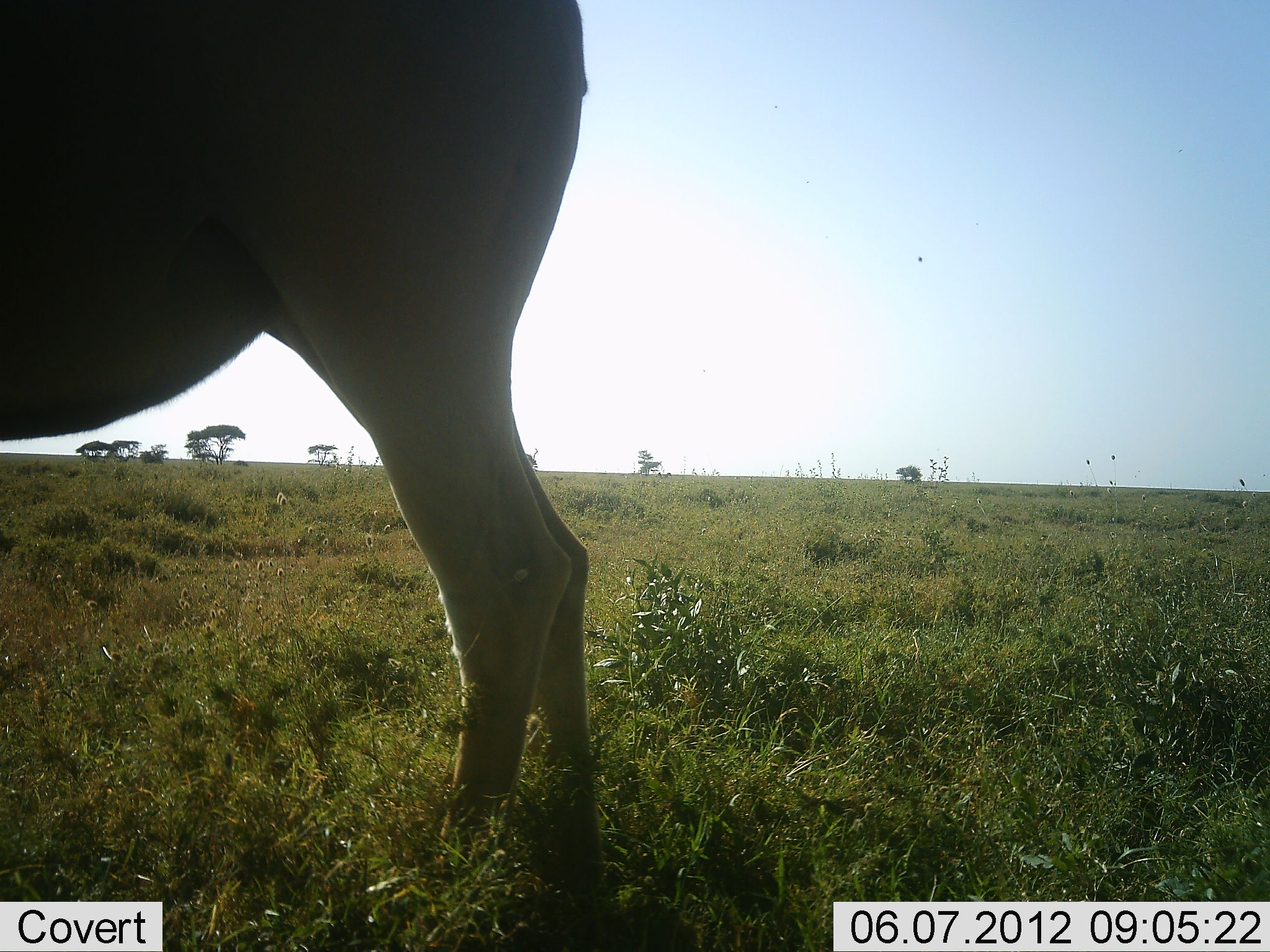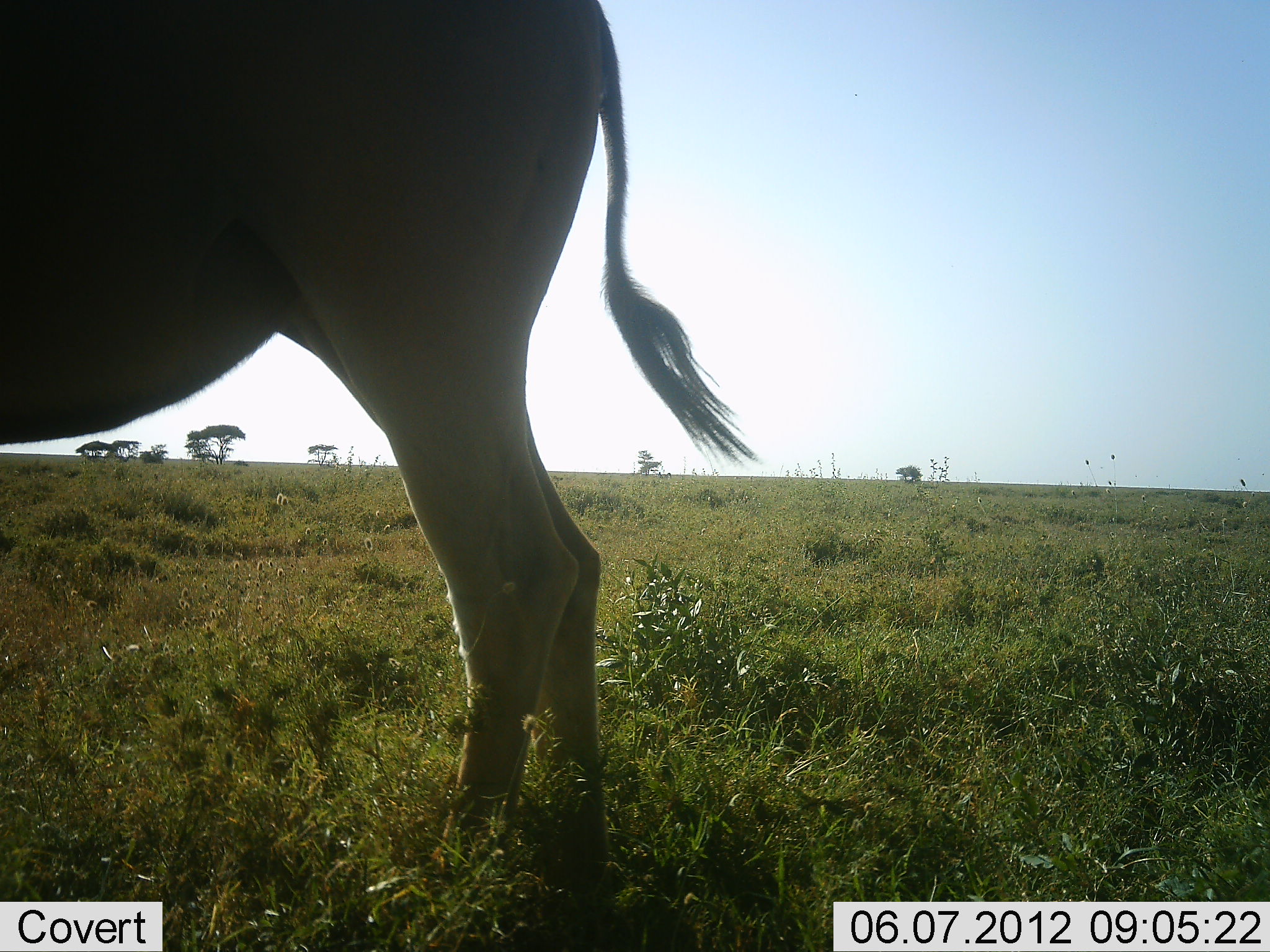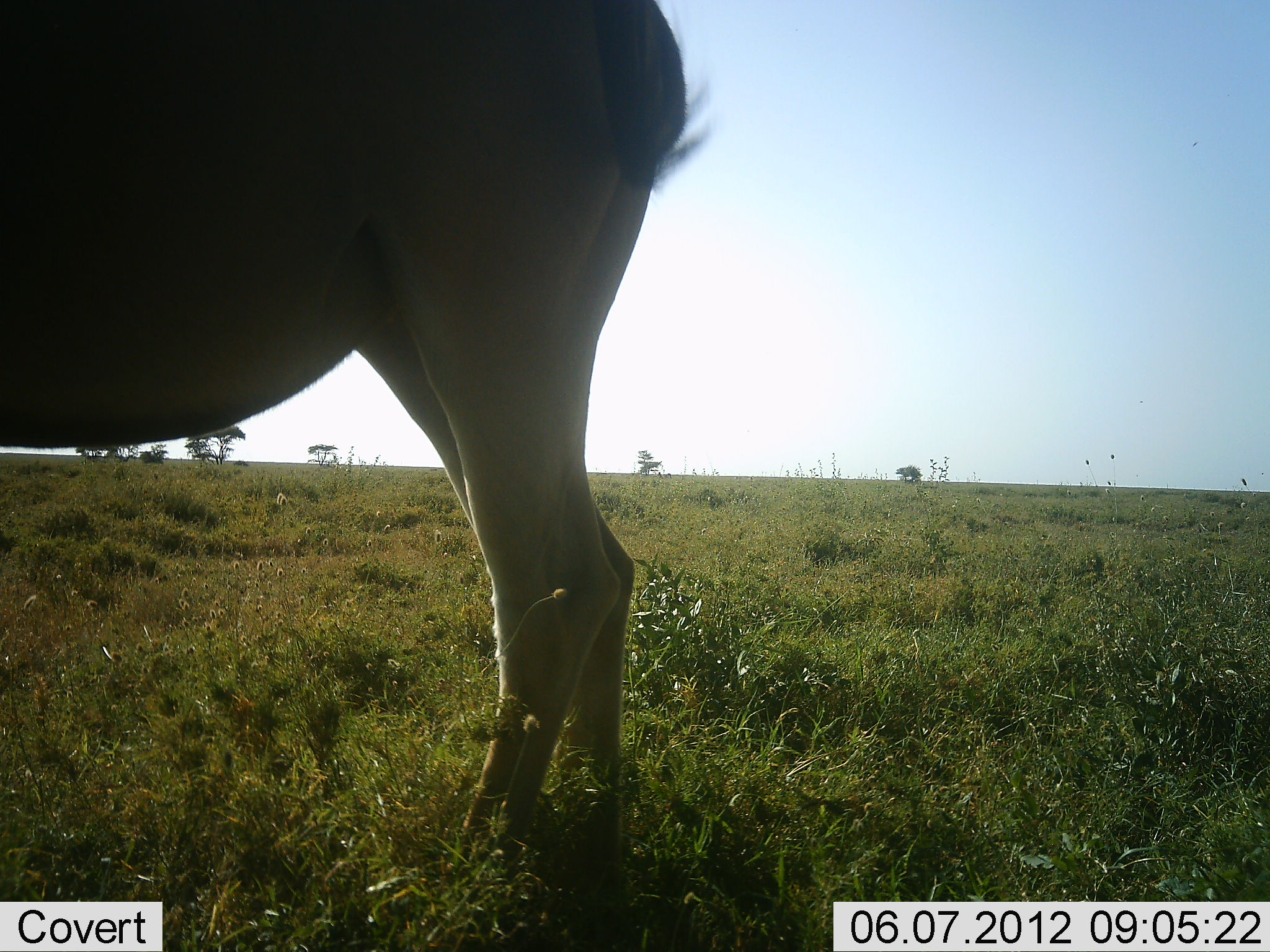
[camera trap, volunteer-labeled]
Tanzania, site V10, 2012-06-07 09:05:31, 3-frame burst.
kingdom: Animalia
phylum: Chordata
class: Mammalia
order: Artiodactyla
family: Bovidae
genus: Tragelaphus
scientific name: Tragelaphus oryx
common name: eland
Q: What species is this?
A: Eland (Tragelaphus oryx).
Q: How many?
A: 1.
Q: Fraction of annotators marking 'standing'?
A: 100%.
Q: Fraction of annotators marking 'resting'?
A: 0%.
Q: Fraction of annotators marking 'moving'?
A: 0%.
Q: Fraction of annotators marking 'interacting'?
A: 0%.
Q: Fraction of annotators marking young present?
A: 0%.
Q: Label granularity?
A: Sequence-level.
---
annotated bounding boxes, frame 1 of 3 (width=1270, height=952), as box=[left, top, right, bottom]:
animal: box=[0, 0, 602, 901]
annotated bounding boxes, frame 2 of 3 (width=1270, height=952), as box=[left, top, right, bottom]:
animal: box=[0, 0, 760, 894]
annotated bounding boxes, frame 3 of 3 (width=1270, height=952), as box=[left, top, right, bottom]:
animal: box=[0, 0, 712, 896]